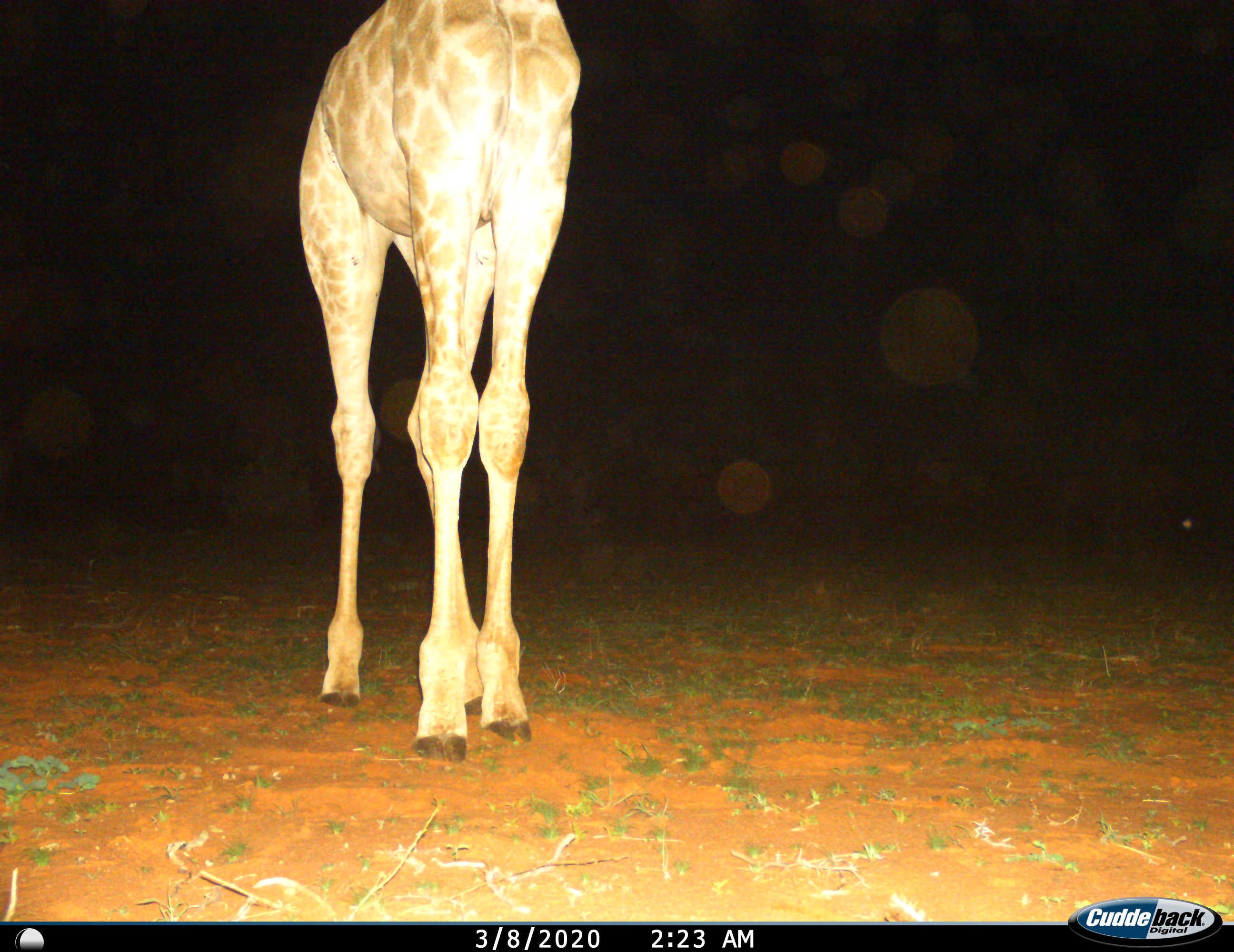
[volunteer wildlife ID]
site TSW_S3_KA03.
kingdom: Animalia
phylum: Chordata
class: Mammalia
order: Artiodactyla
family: Giraffidae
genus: Giraffa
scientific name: Giraffa camelopardalis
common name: giraffe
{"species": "giraffe (Giraffa camelopardalis)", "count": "1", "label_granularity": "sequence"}